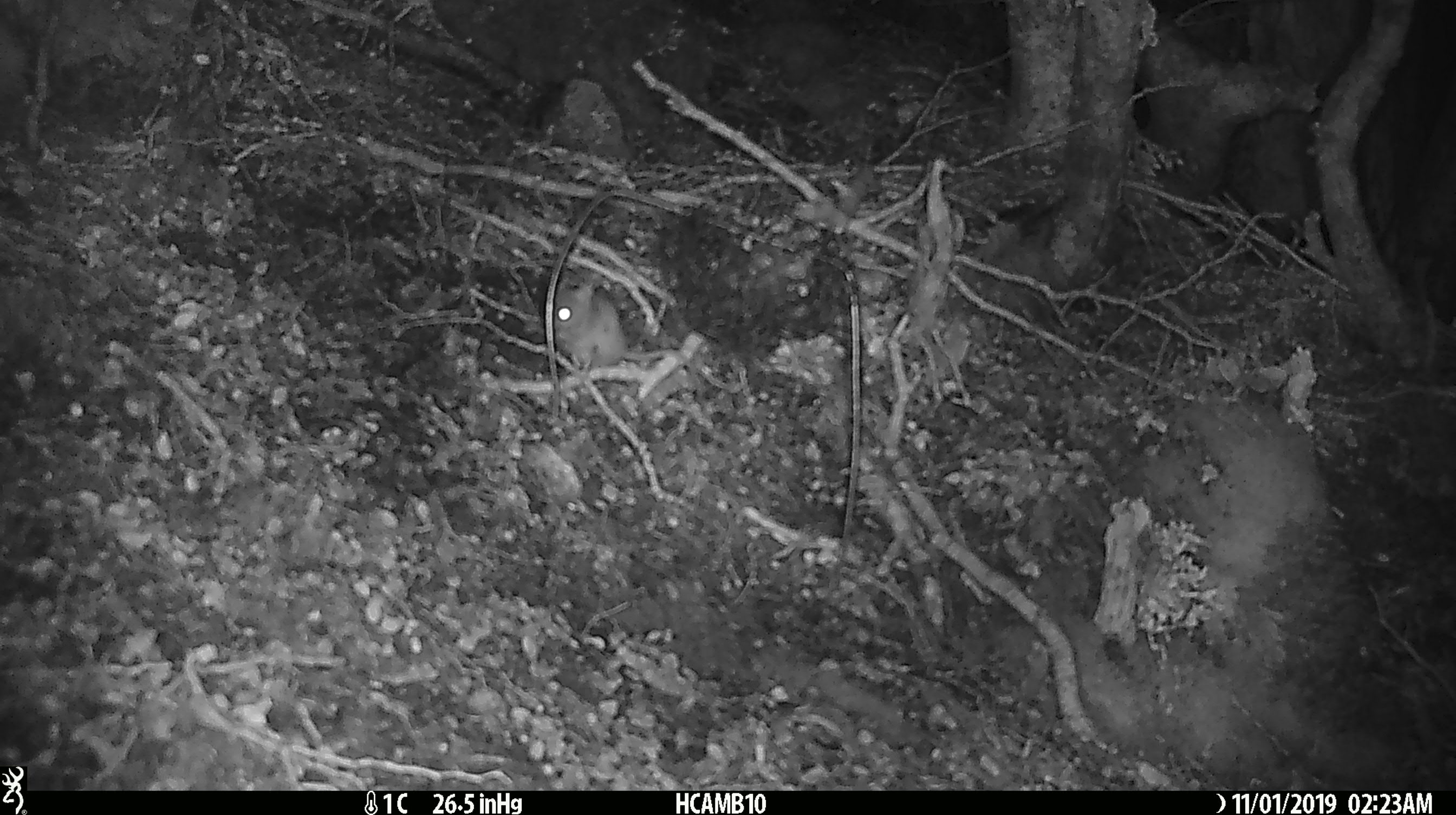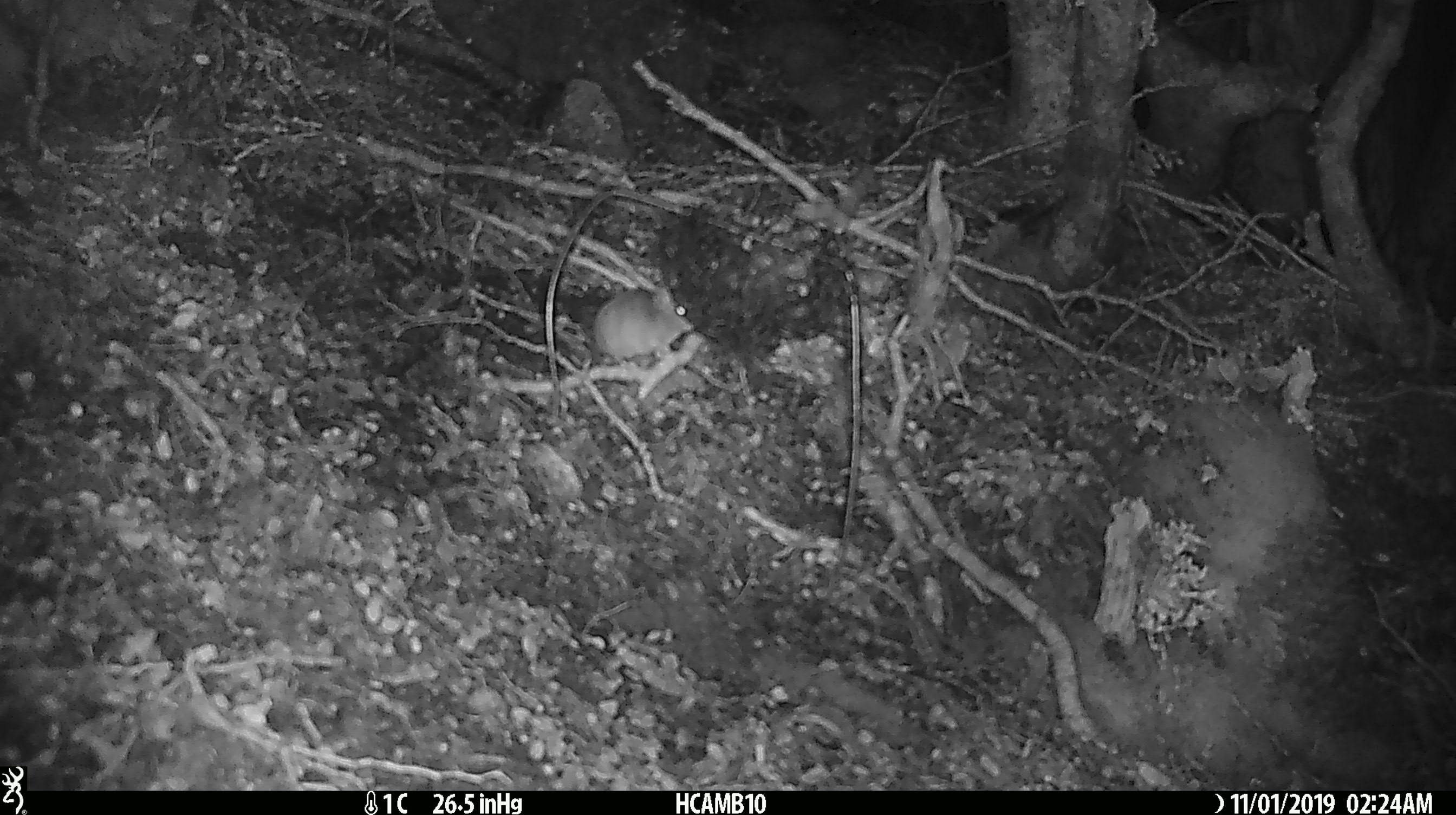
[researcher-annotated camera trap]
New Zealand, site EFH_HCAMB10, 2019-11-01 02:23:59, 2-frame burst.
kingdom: Animalia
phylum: Chordata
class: Mammalia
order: Rodentia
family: Muridae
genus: Mus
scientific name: Mus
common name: mouse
Mouse (Mus).